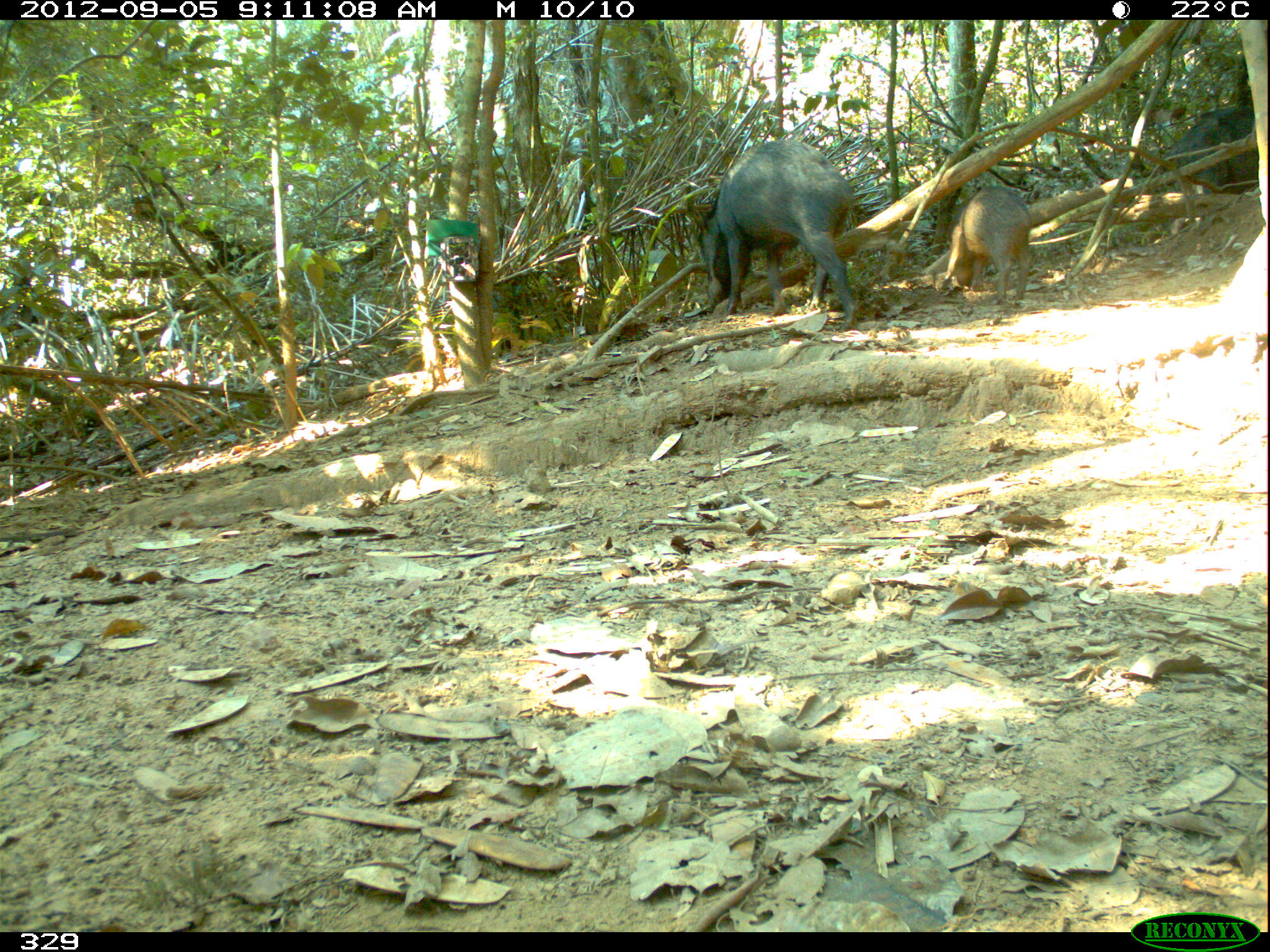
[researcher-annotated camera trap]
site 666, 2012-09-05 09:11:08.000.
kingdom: Animalia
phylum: Chordata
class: Mammalia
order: Artiodactyla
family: Tayassuidae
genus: Tayassu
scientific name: Tayassu pecari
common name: white-lipped peccary